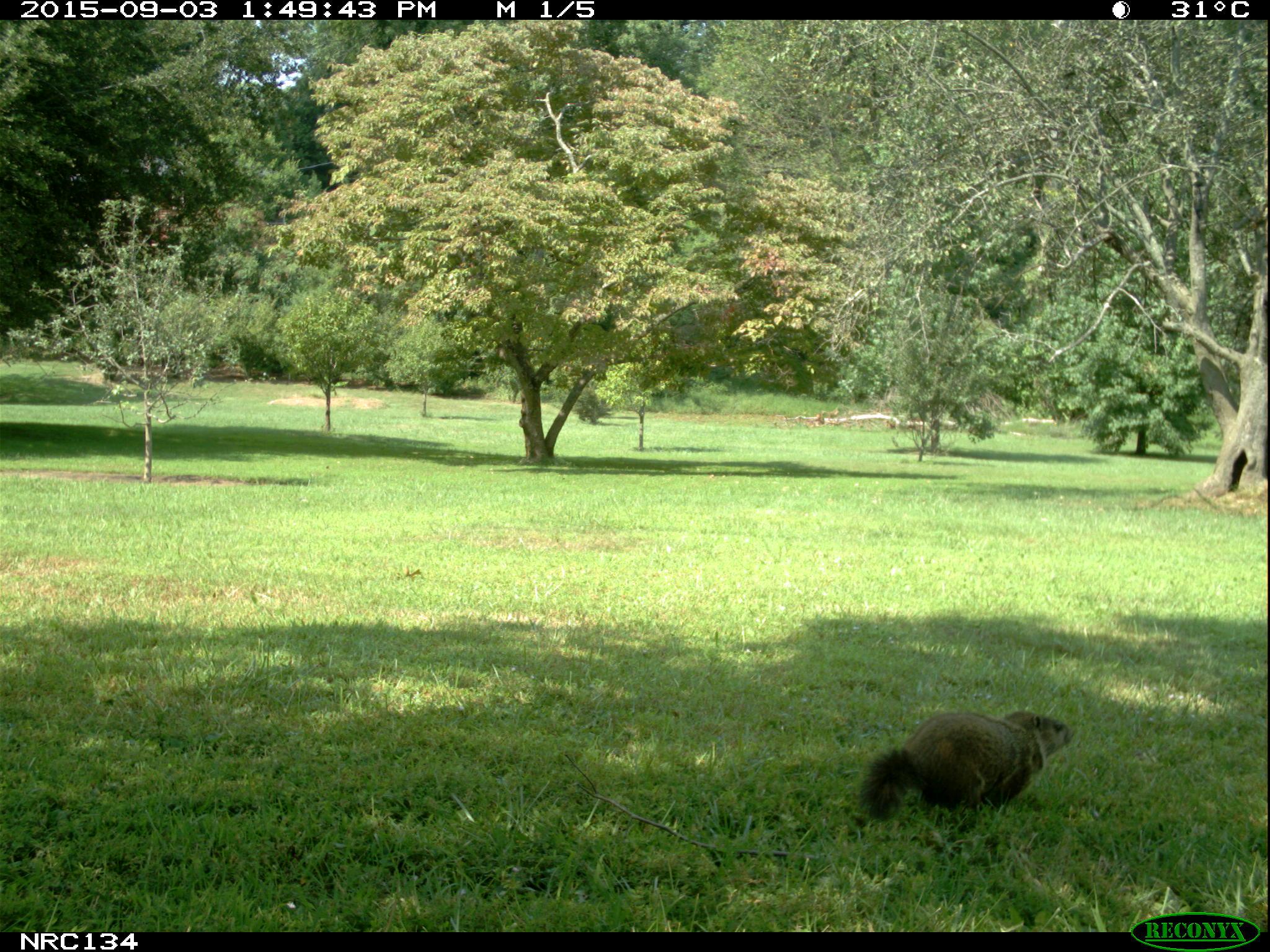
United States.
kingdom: Animalia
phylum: Chordata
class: Mammalia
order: Rodentia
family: Sciuridae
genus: Marmota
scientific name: Marmota monax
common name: woodchuck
Woodchuck (Marmota monax).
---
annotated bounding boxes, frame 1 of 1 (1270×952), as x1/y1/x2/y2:
Woodchuck: 852/698/1081/836